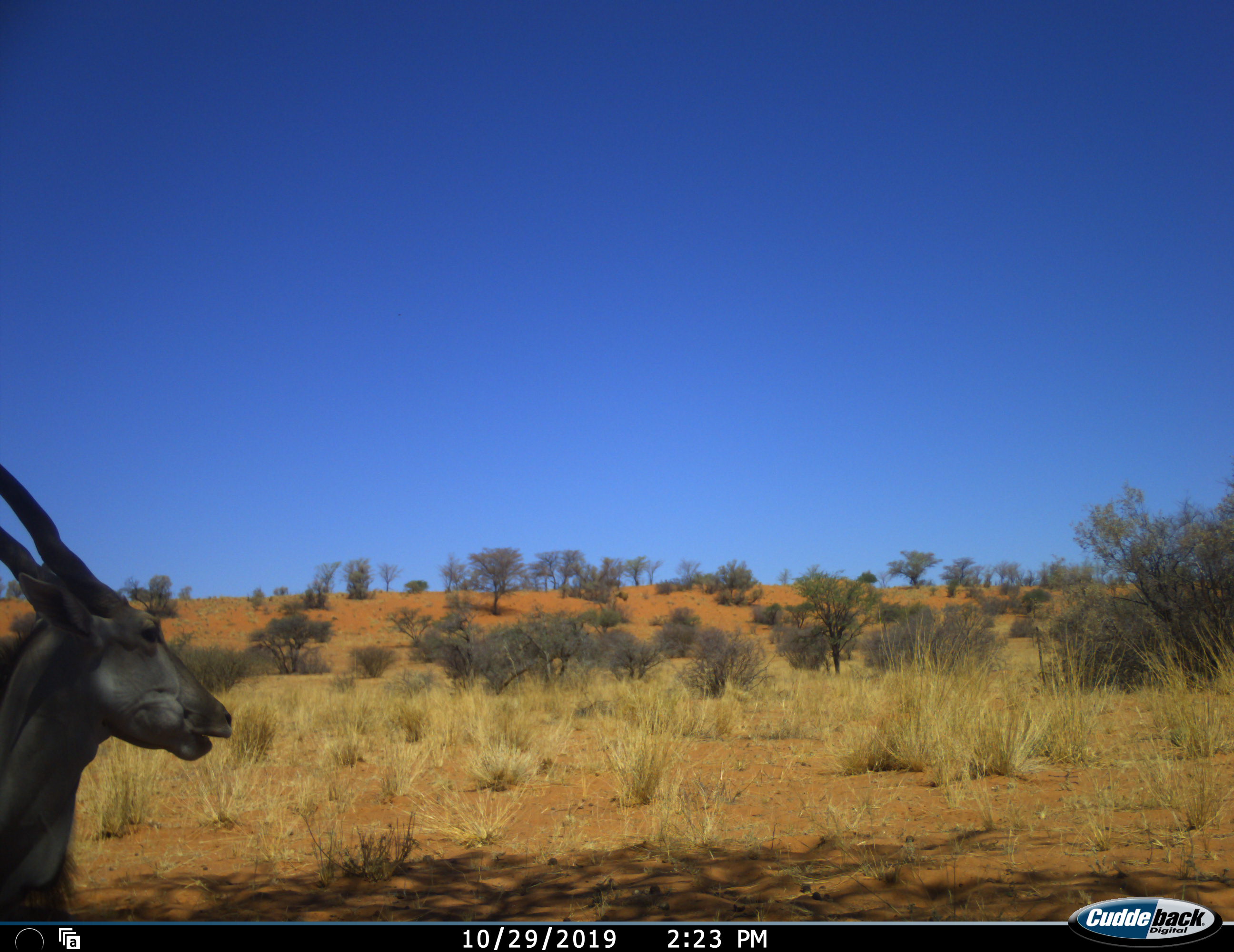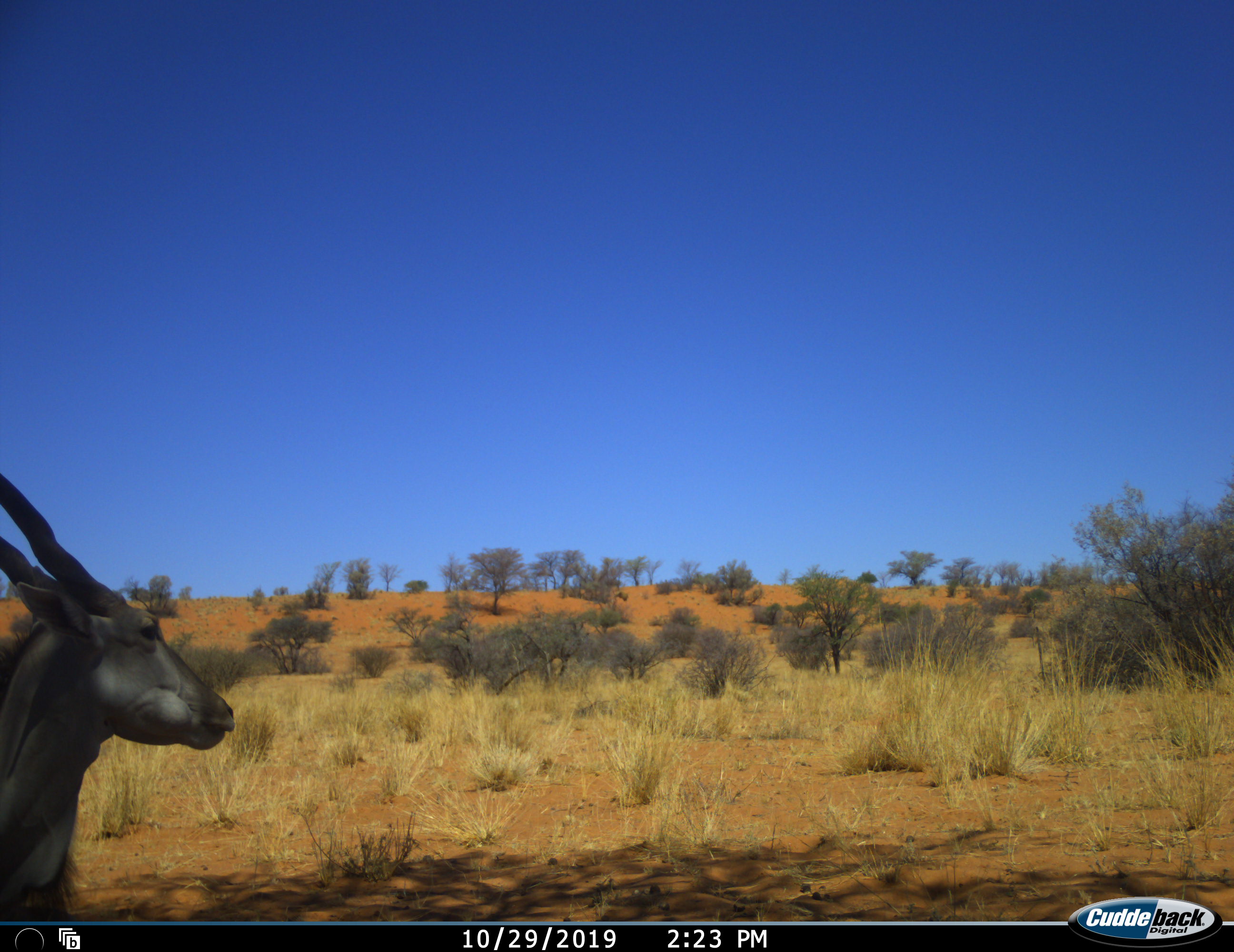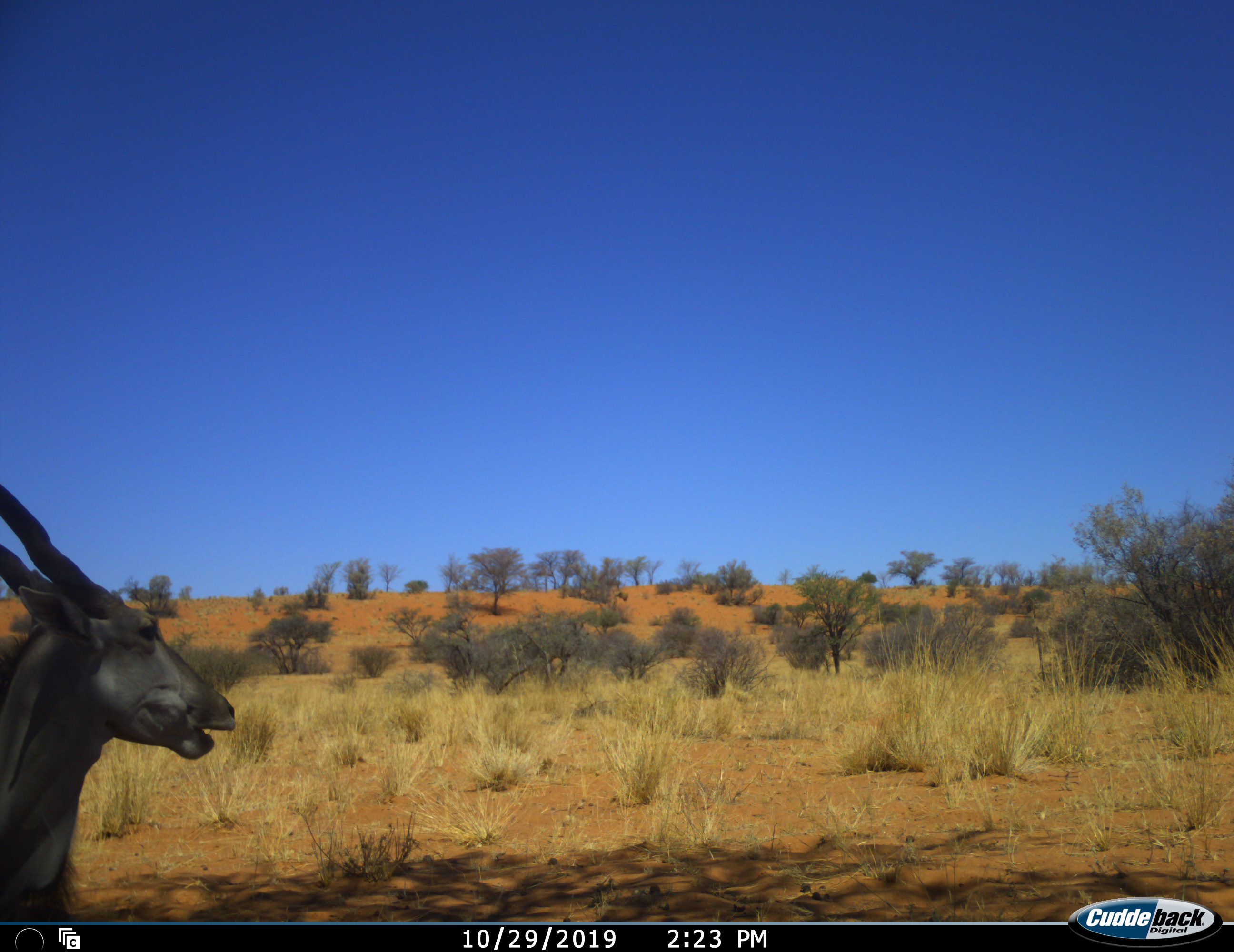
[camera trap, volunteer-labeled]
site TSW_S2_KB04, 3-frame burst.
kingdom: Animalia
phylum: Chordata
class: Mammalia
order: Artiodactyla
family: Bovidae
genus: Tragelaphus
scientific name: Tragelaphus oryx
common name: eland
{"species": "eland (Tragelaphus oryx)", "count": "1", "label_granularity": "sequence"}